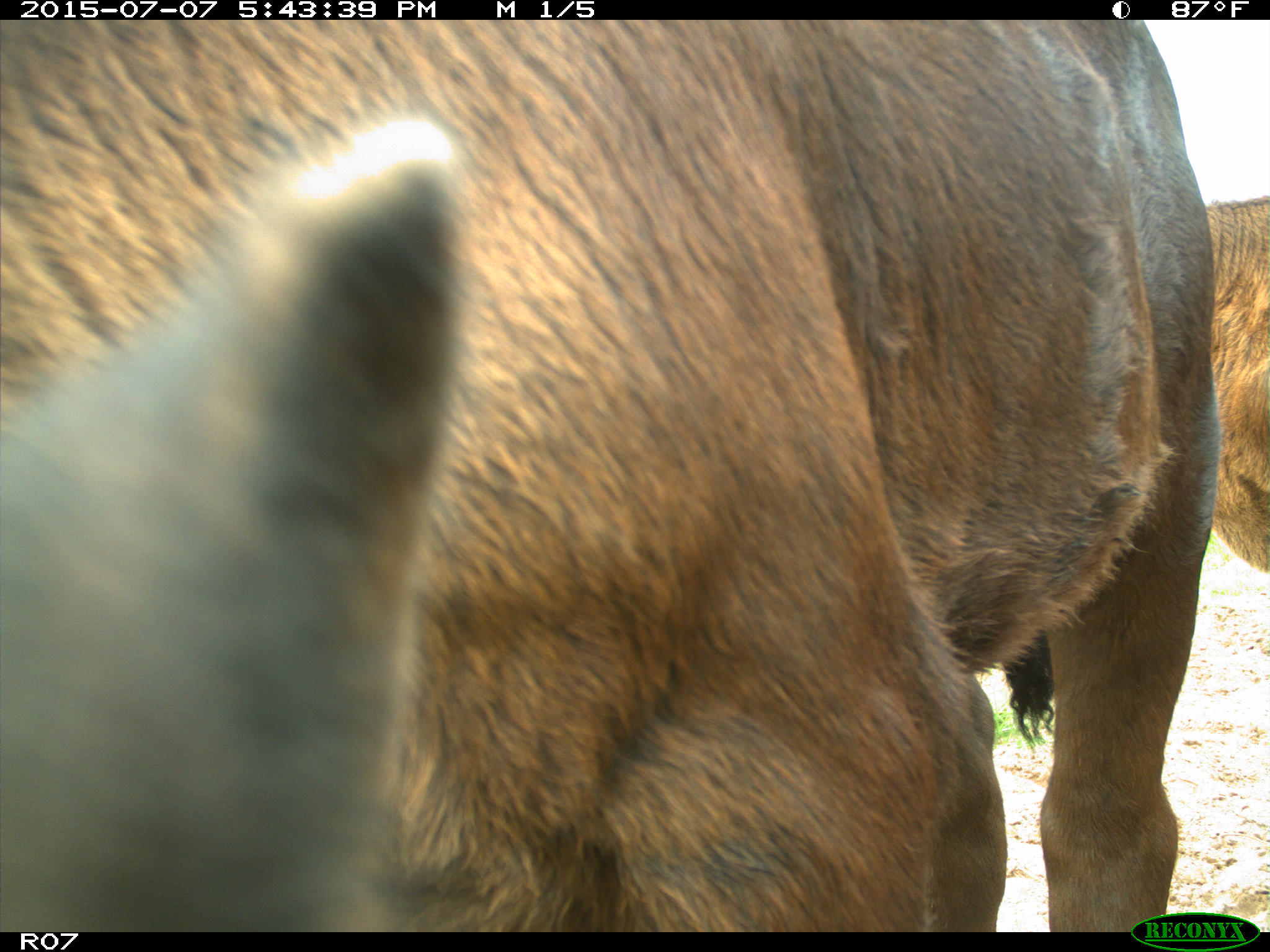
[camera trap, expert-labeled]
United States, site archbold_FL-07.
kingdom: Animalia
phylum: Chordata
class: Mammalia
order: Artiodactyla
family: Bovidae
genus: Bos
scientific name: Bos taurus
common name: domestic cow